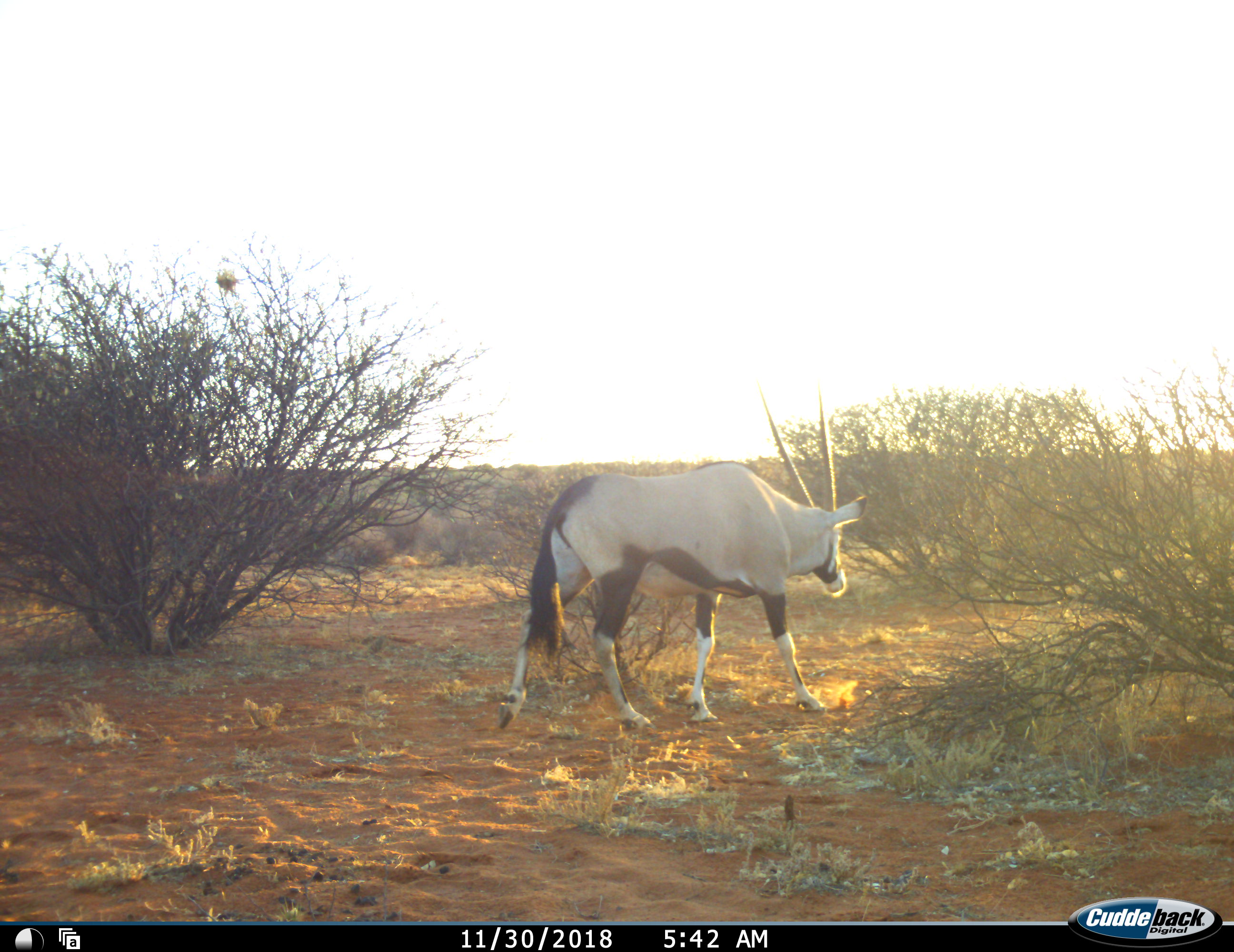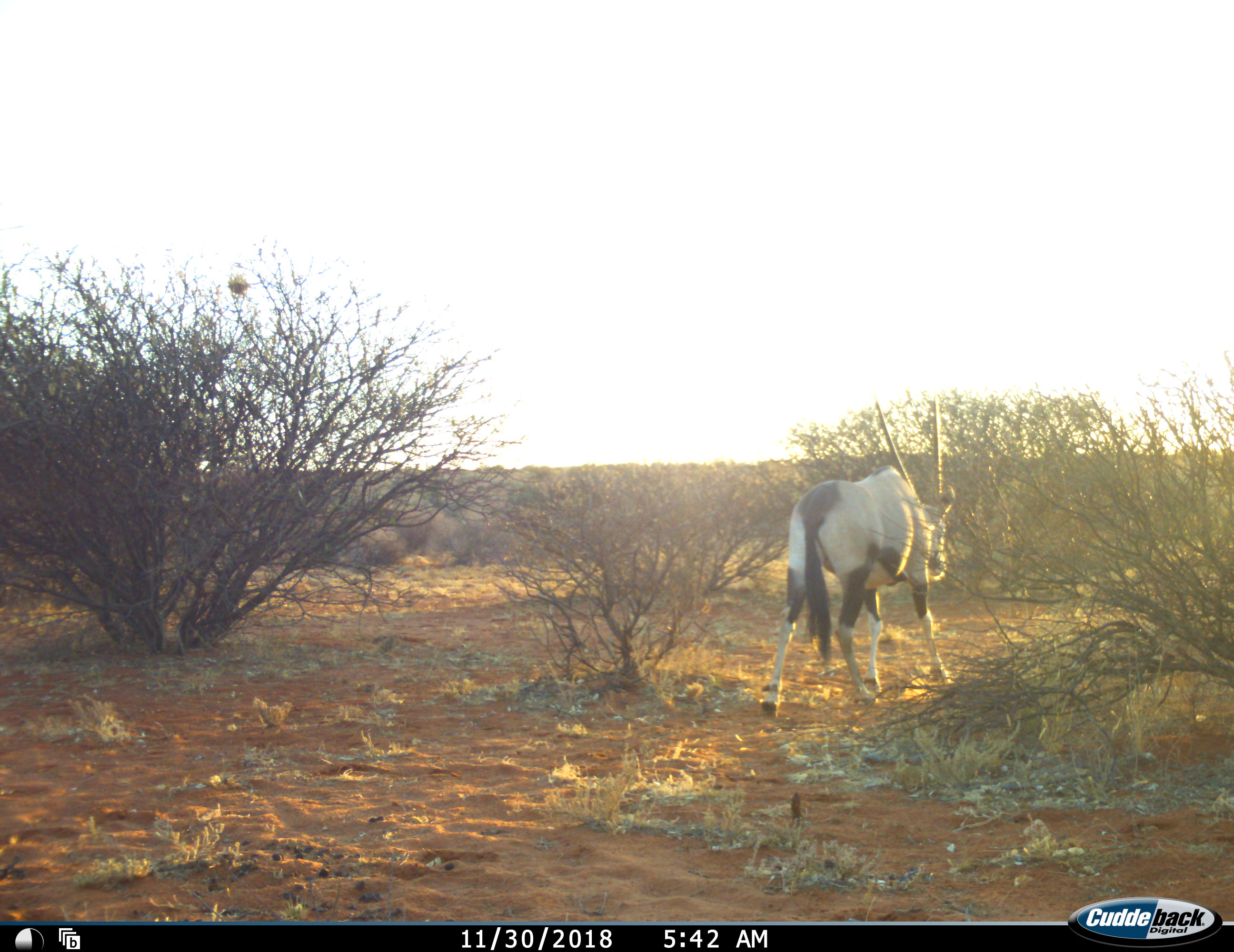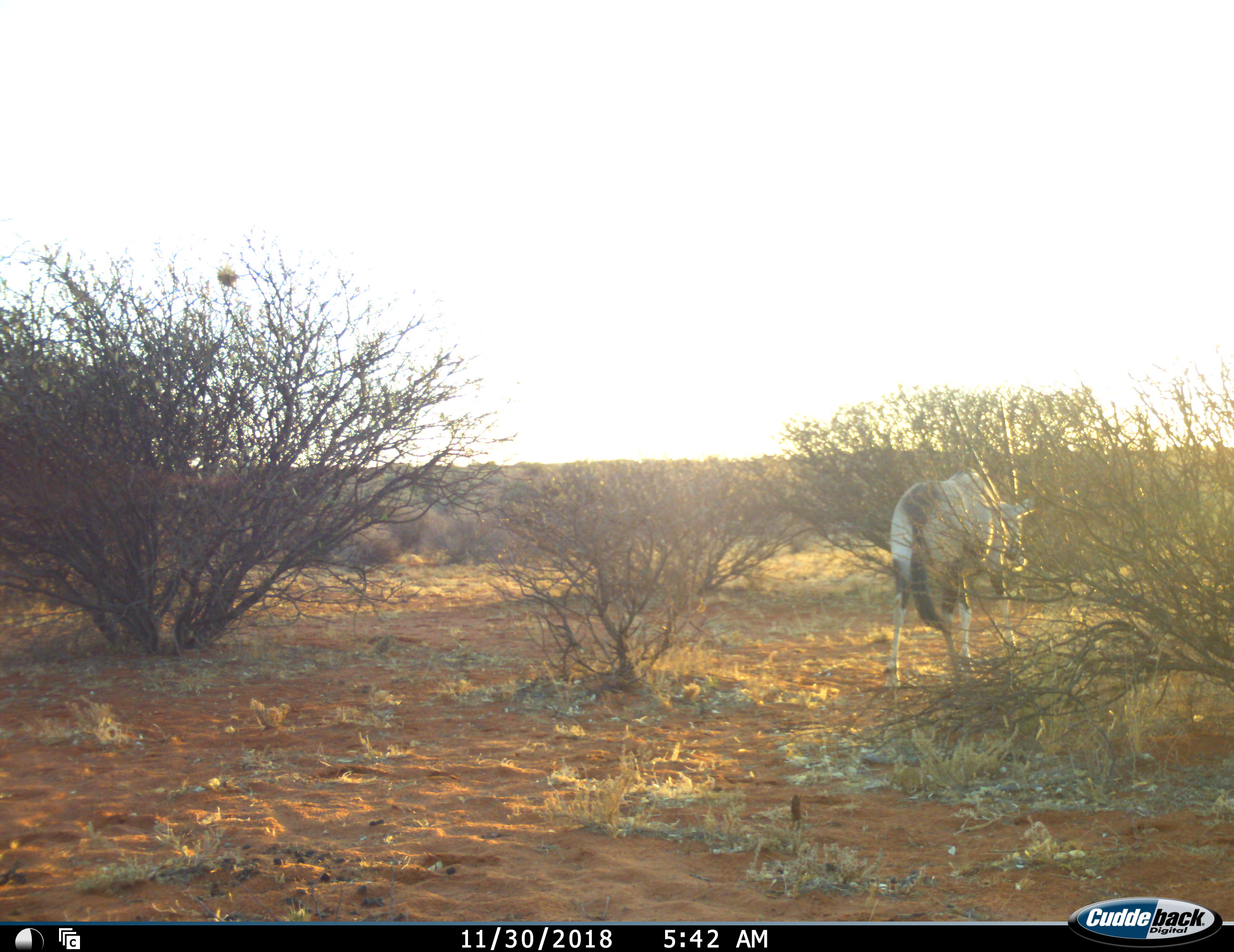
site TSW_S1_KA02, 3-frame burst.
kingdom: Animalia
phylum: Chordata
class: Mammalia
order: Artiodactyla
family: Bovidae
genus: Oryx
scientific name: Oryx gazella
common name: gemsbok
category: oryx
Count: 1.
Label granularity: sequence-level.